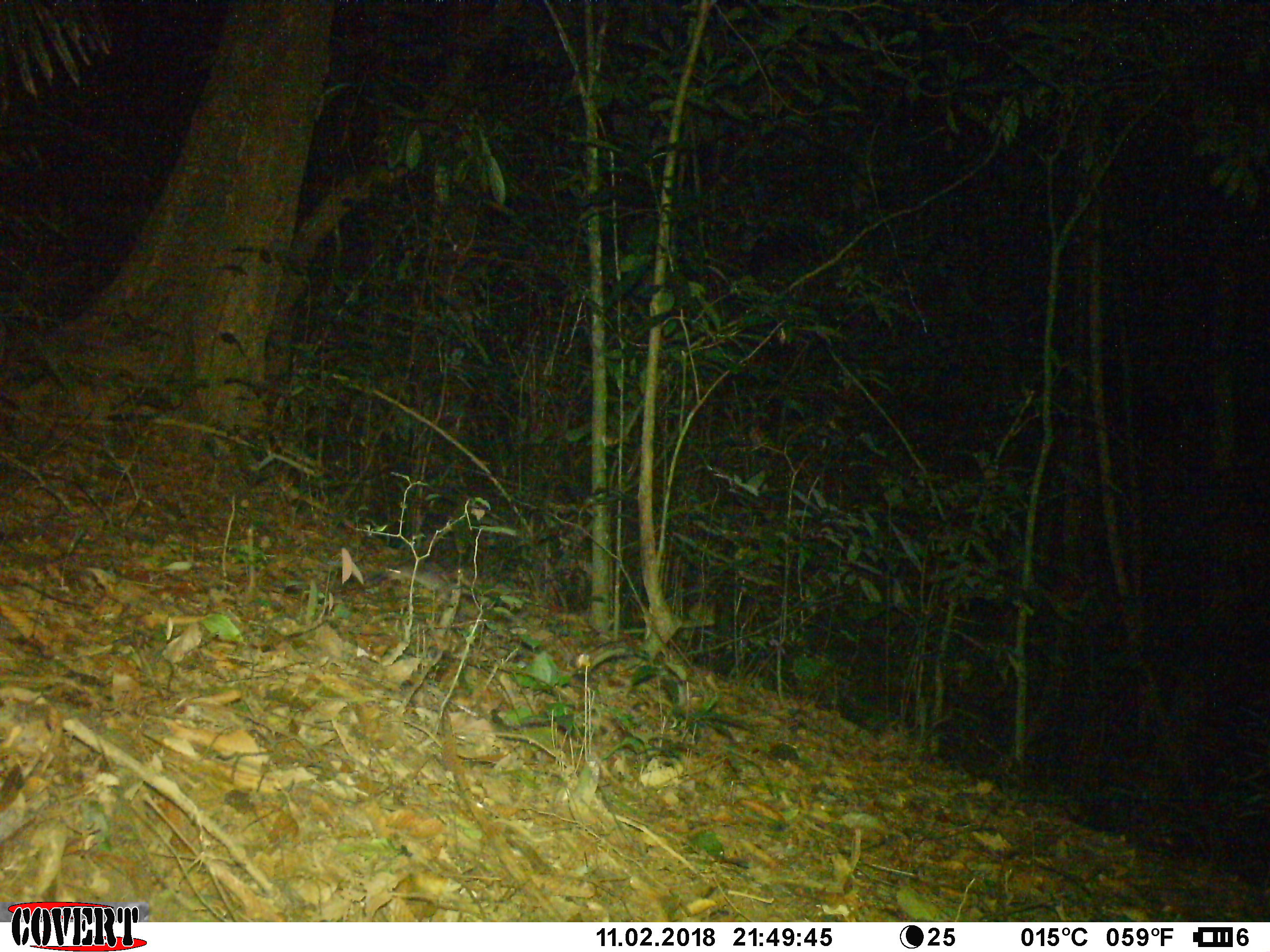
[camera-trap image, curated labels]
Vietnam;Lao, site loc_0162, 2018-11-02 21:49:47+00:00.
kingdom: Animalia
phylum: Chordata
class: Mammalia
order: Rodentia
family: Muridae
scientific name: Muridae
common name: old-world mice and rats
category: unidentified murid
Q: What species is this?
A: Unidentified murid (old-world mice and rats) (Muridae).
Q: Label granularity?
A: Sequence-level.